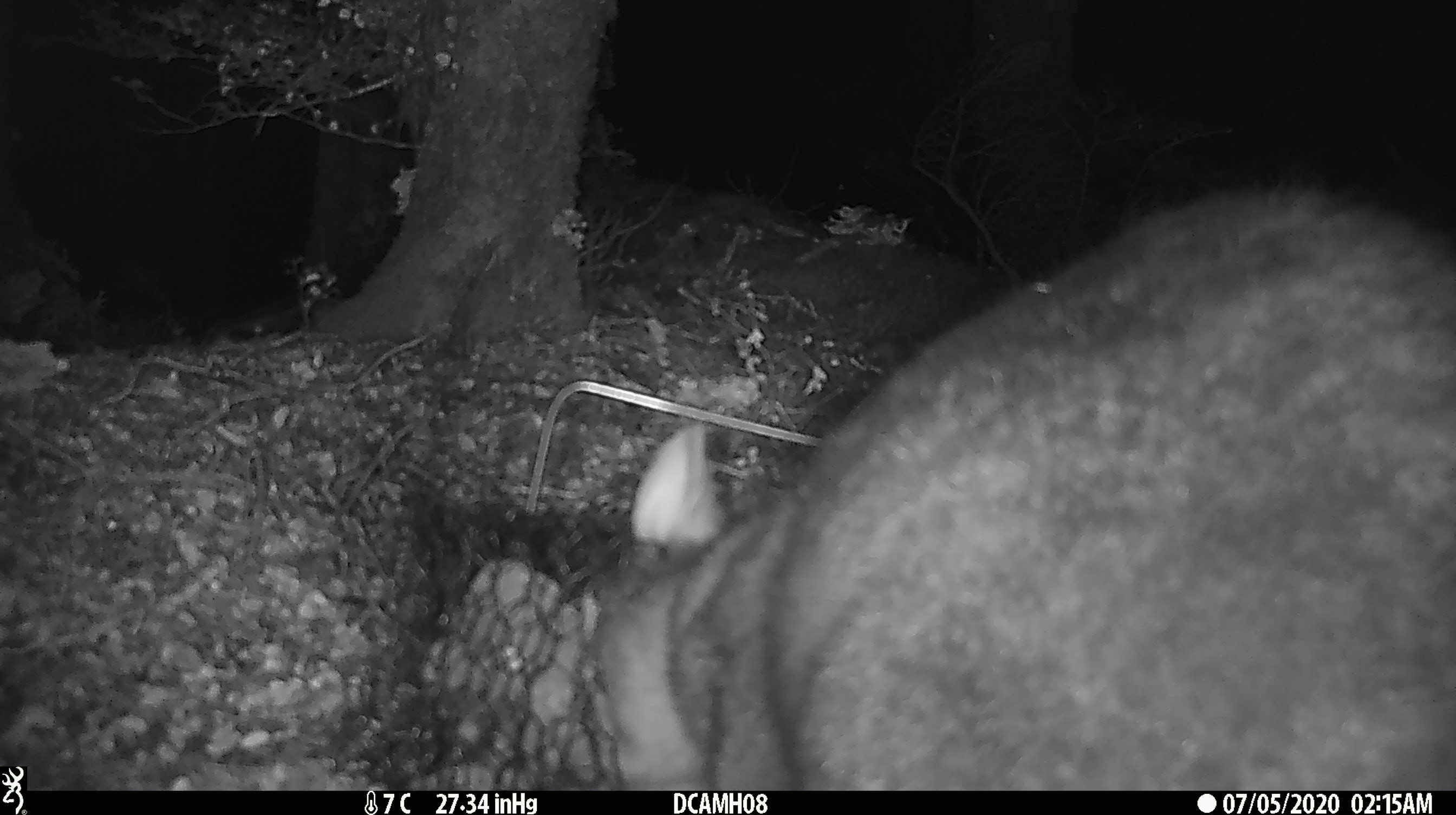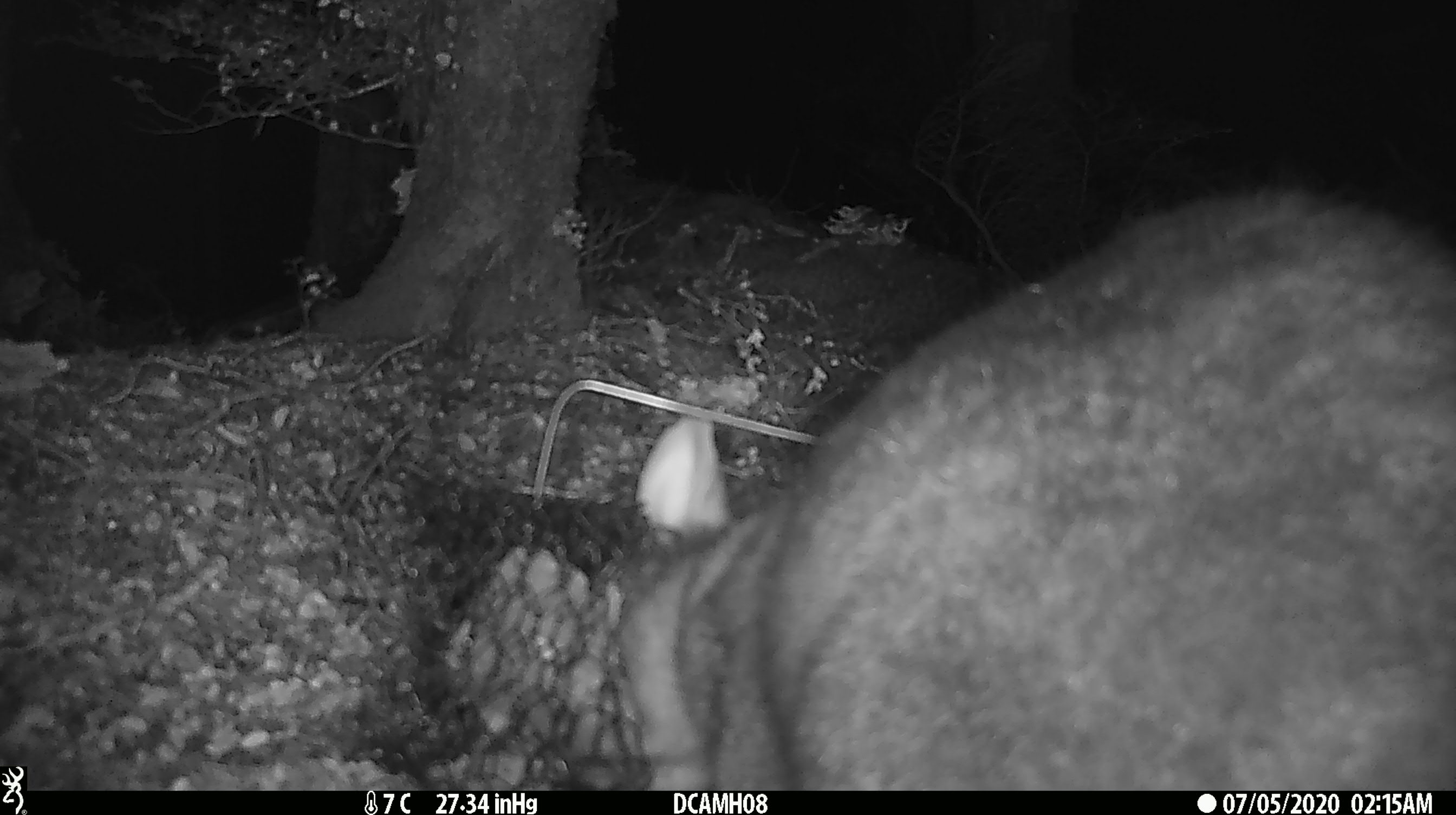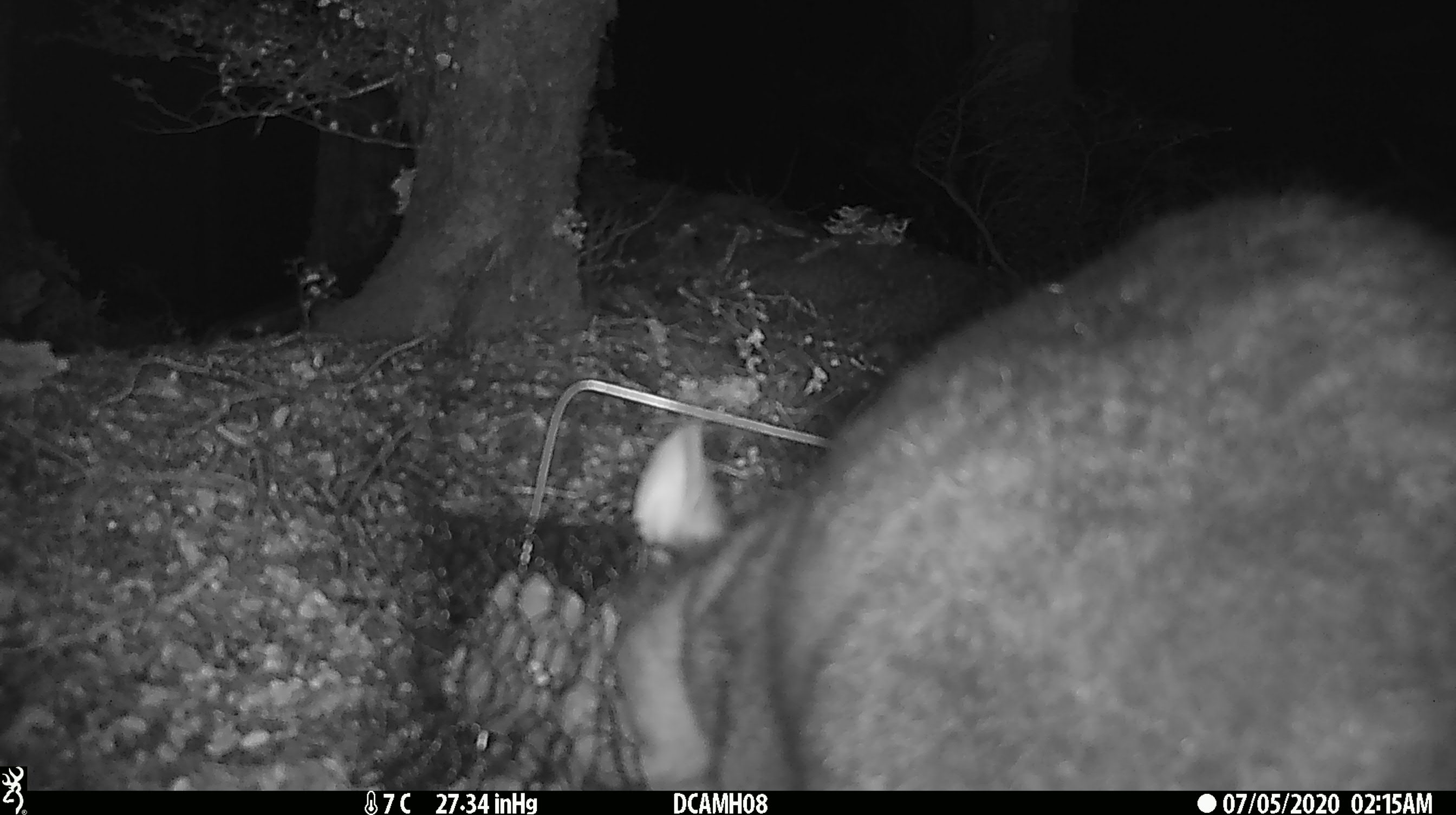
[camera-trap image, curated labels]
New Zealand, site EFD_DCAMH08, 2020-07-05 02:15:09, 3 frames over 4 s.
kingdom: Animalia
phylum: Chordata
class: Mammalia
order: Diprotodontia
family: Phalangeridae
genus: Trichosurus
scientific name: Trichosurus vulpecula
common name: common brushtail possum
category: possum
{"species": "possum (common brushtail possum) (Trichosurus vulpecula)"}